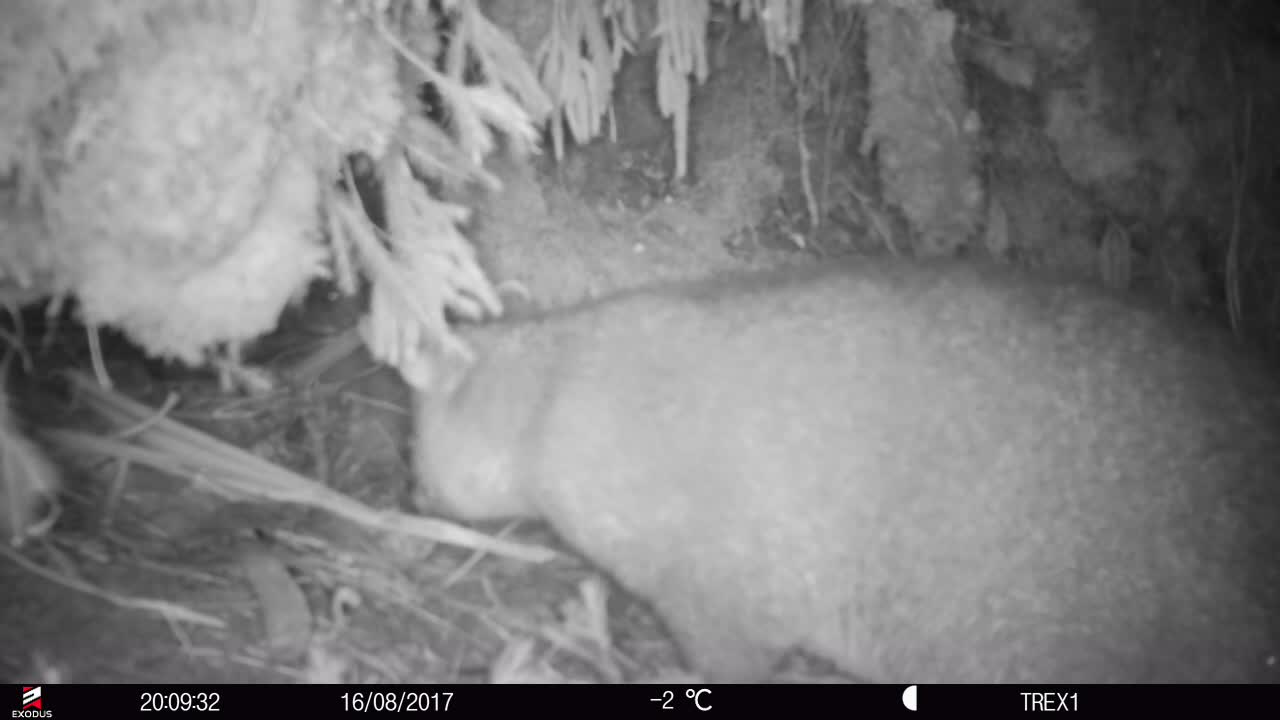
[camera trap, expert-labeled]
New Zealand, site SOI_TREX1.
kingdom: Animalia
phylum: Chordata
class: Mammalia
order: Diprotodontia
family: Phalangeridae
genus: Trichosurus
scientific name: Trichosurus vulpecula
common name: common brushtail possum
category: possum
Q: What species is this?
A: Possum (common brushtail possum) (Trichosurus vulpecula).